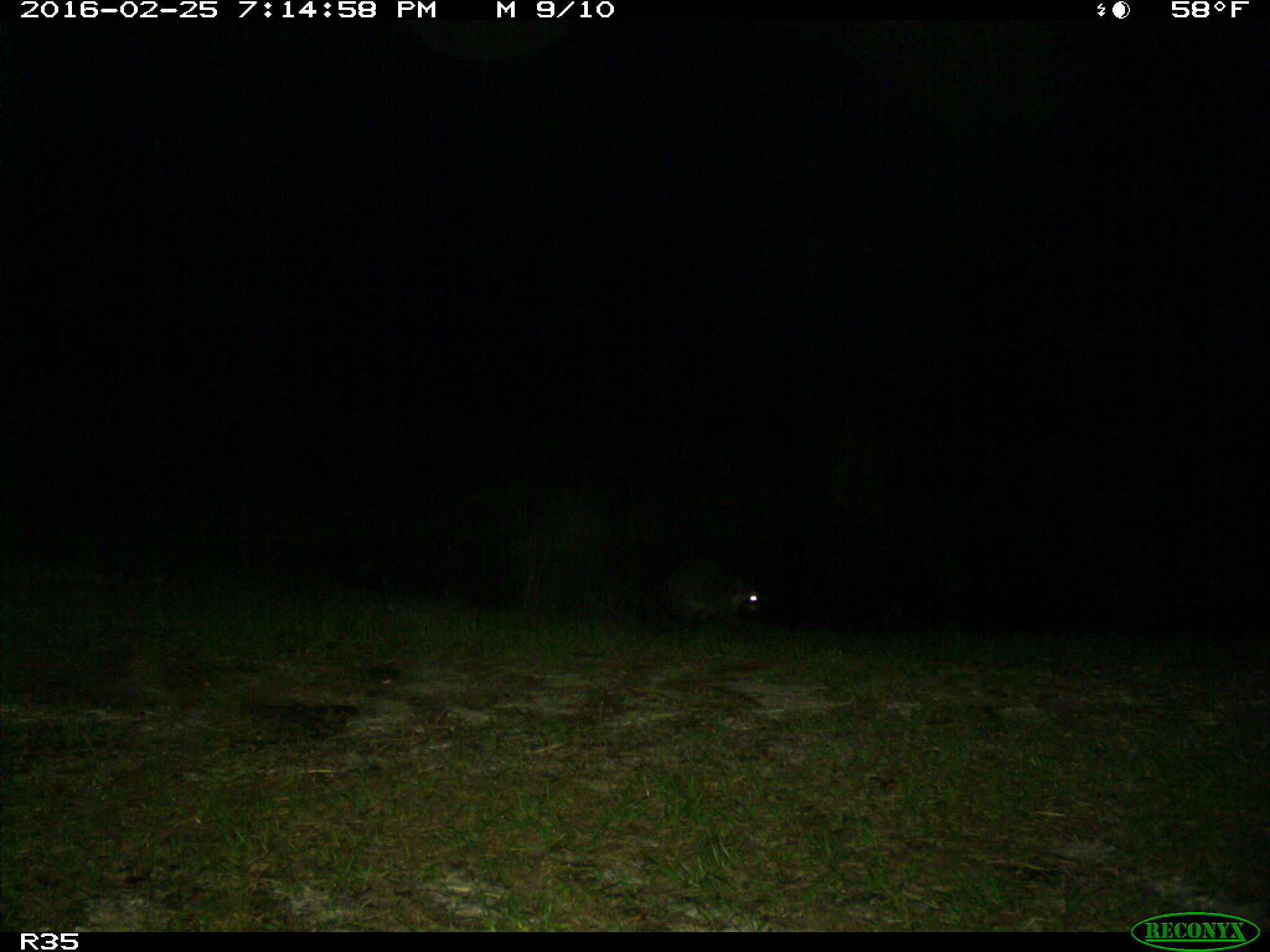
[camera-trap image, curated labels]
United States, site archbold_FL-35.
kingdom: Animalia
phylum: Chordata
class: Mammalia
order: Carnivora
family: Procyonidae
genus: Procyon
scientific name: Procyon lotor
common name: common raccoon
Procyon lotor (common raccoon).